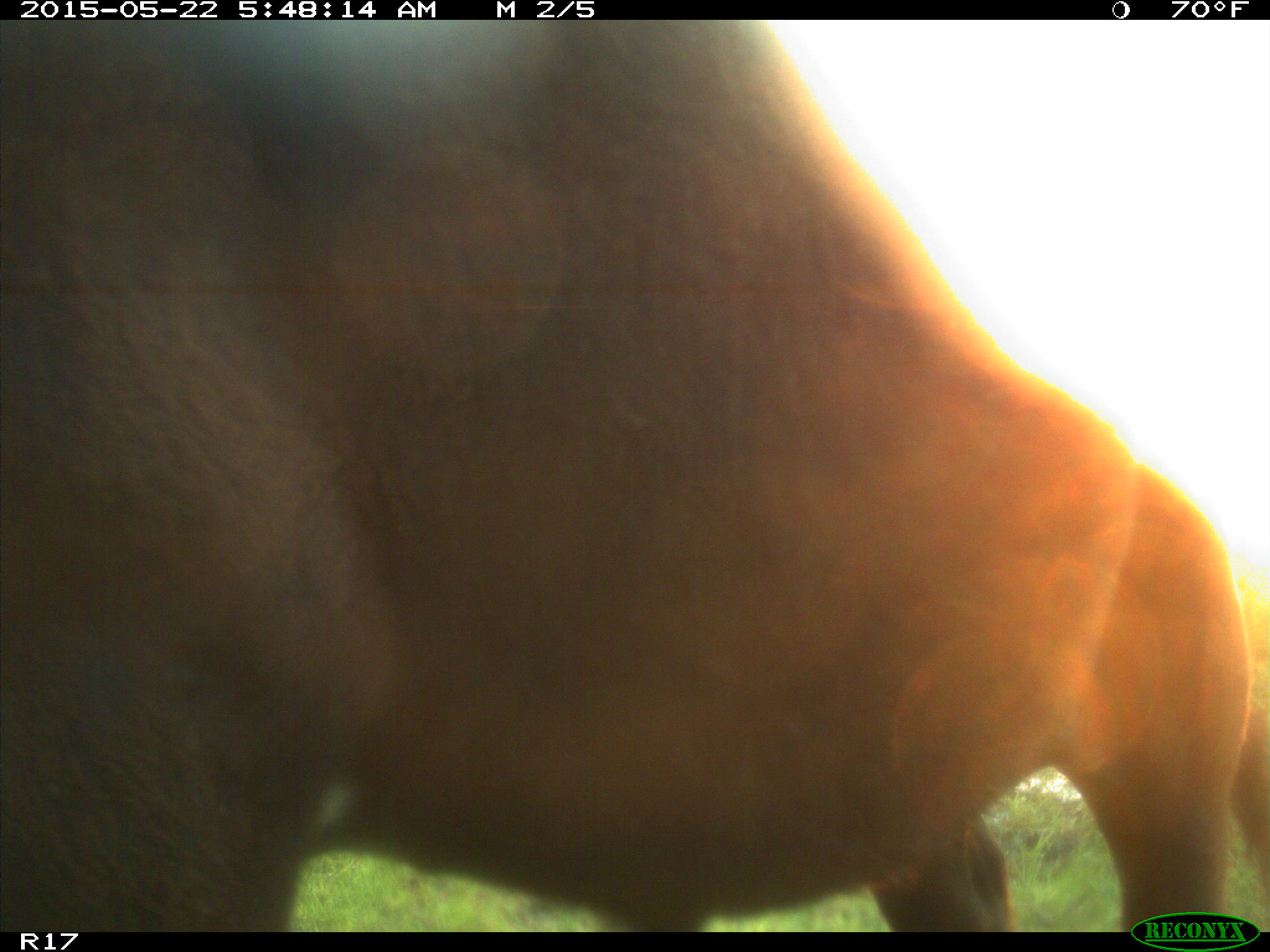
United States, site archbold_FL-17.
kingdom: Animalia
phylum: Chordata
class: Mammalia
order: Artiodactyla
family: Bovidae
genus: Bos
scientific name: Bos taurus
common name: domestic cow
Bos taurus (domestic cow).